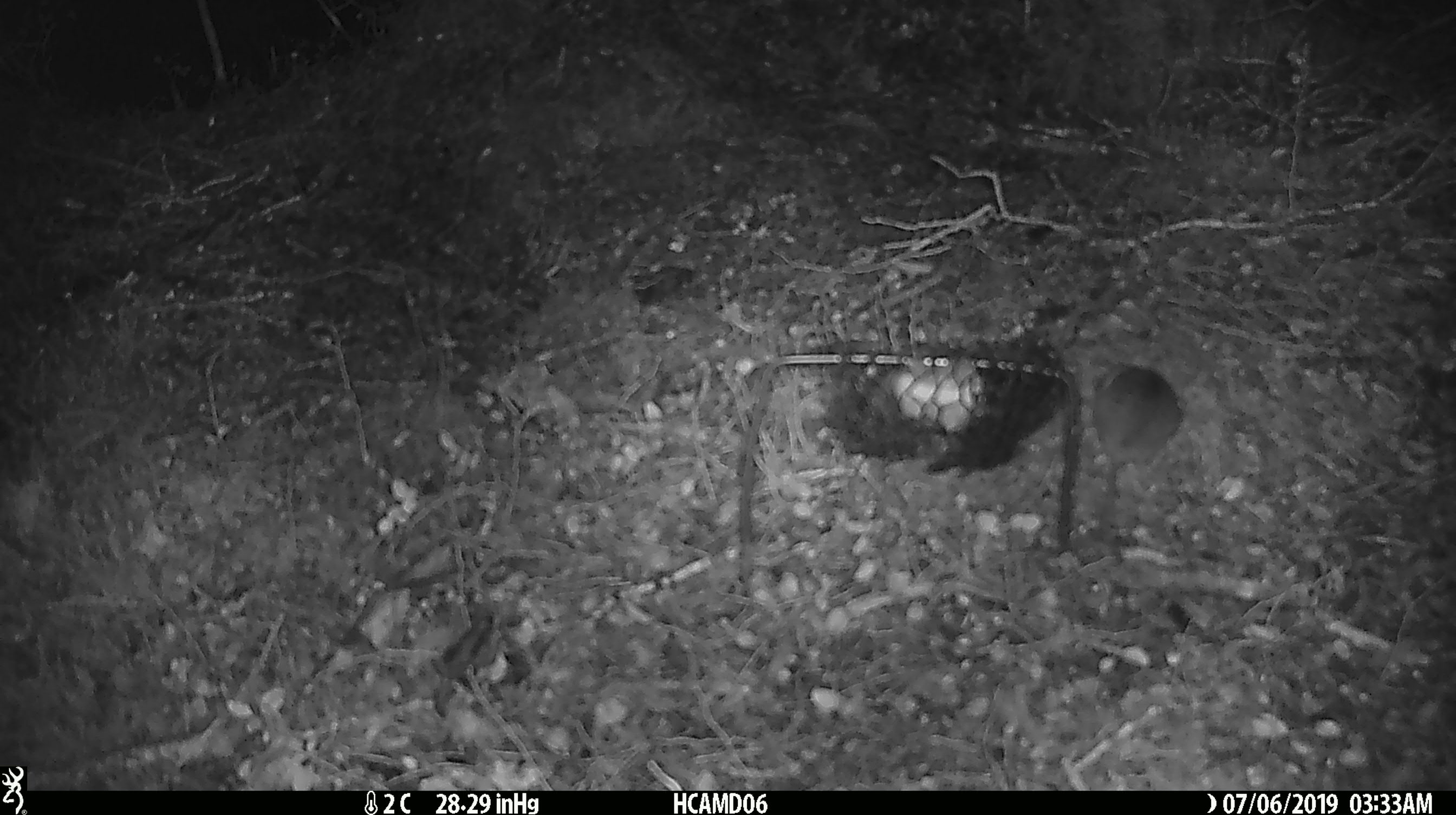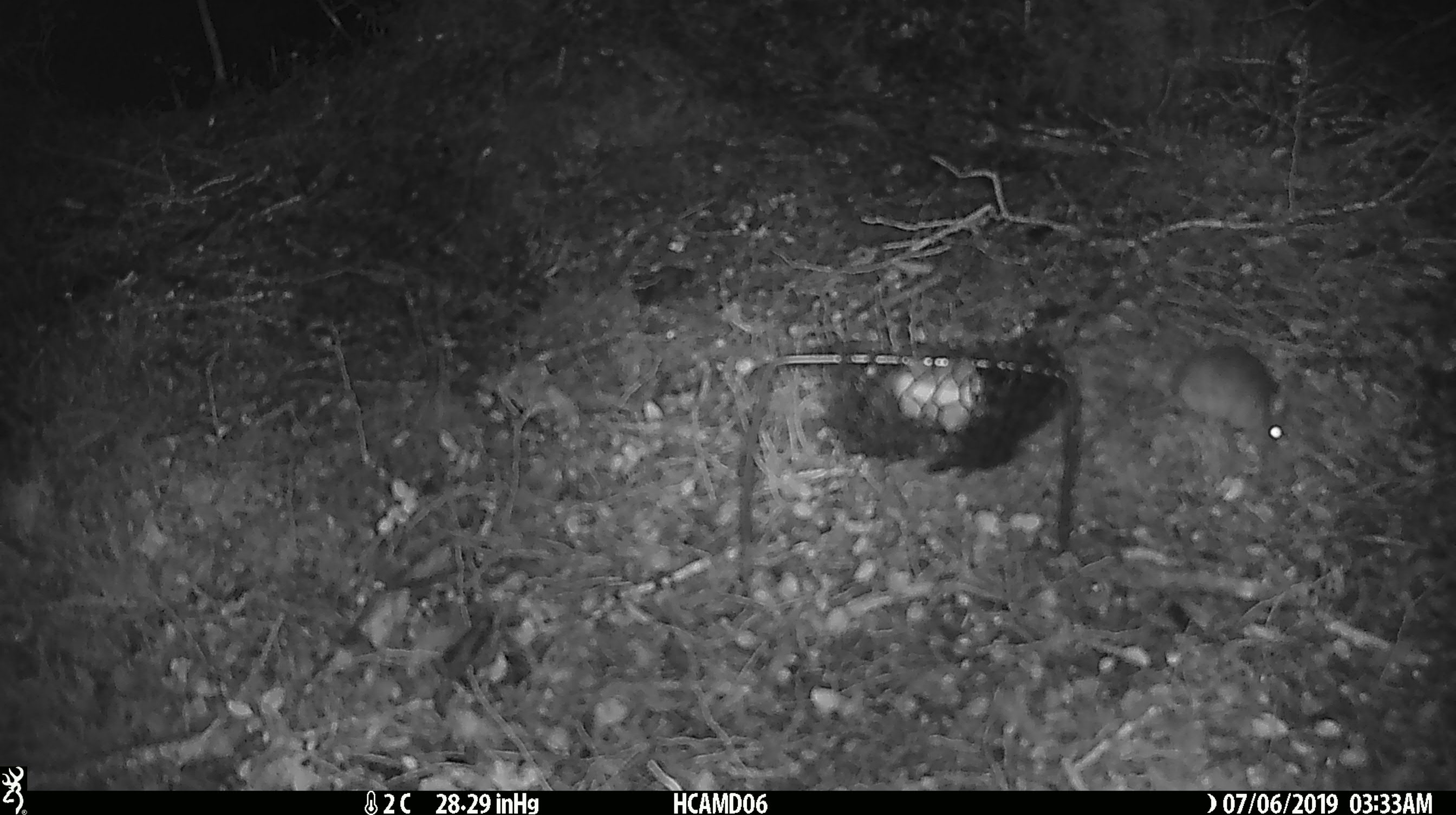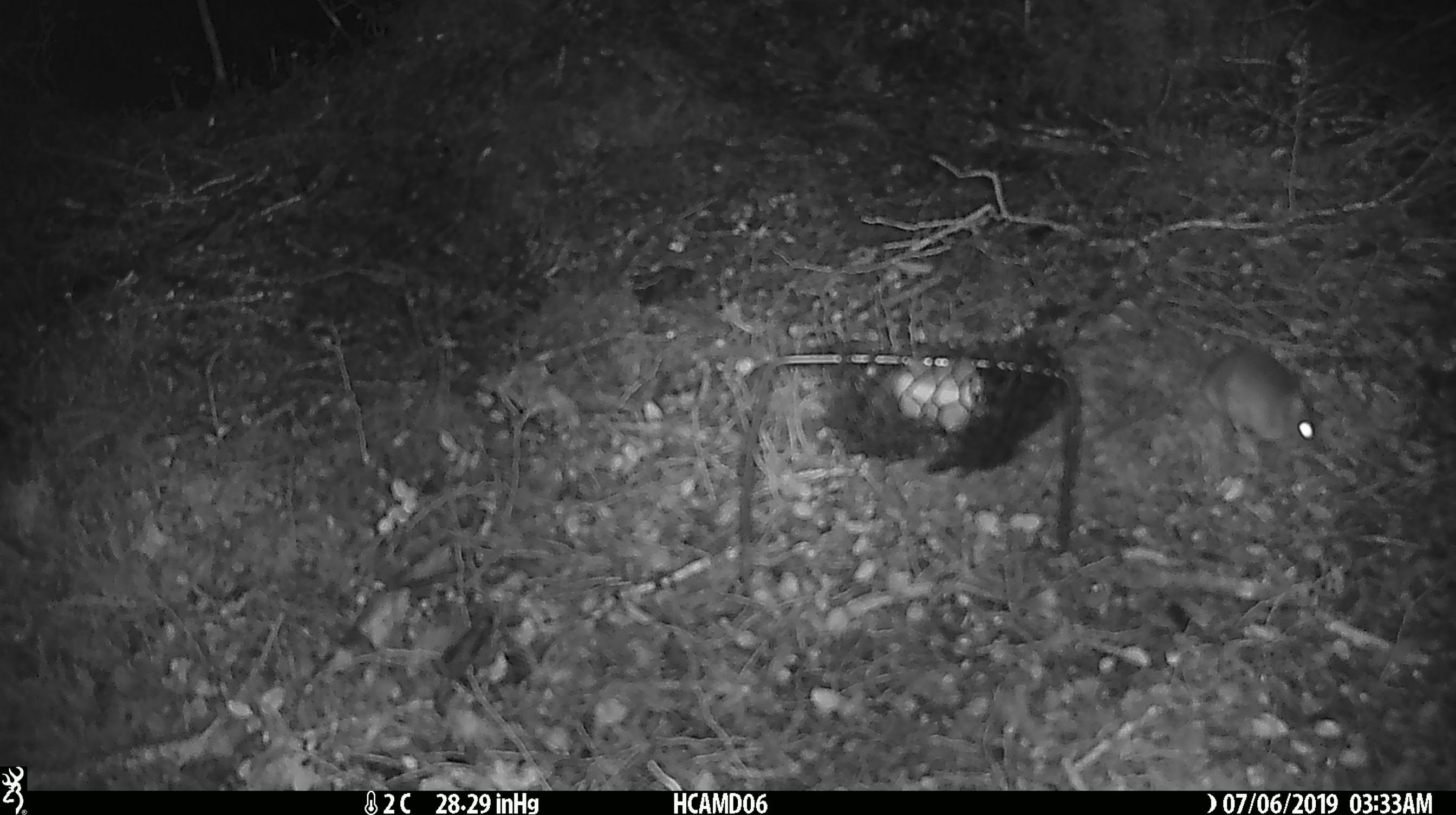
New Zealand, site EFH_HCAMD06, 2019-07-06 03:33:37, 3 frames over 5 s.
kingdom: Animalia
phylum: Chordata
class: Mammalia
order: Rodentia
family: Muridae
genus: Mus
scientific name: Mus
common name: mouse